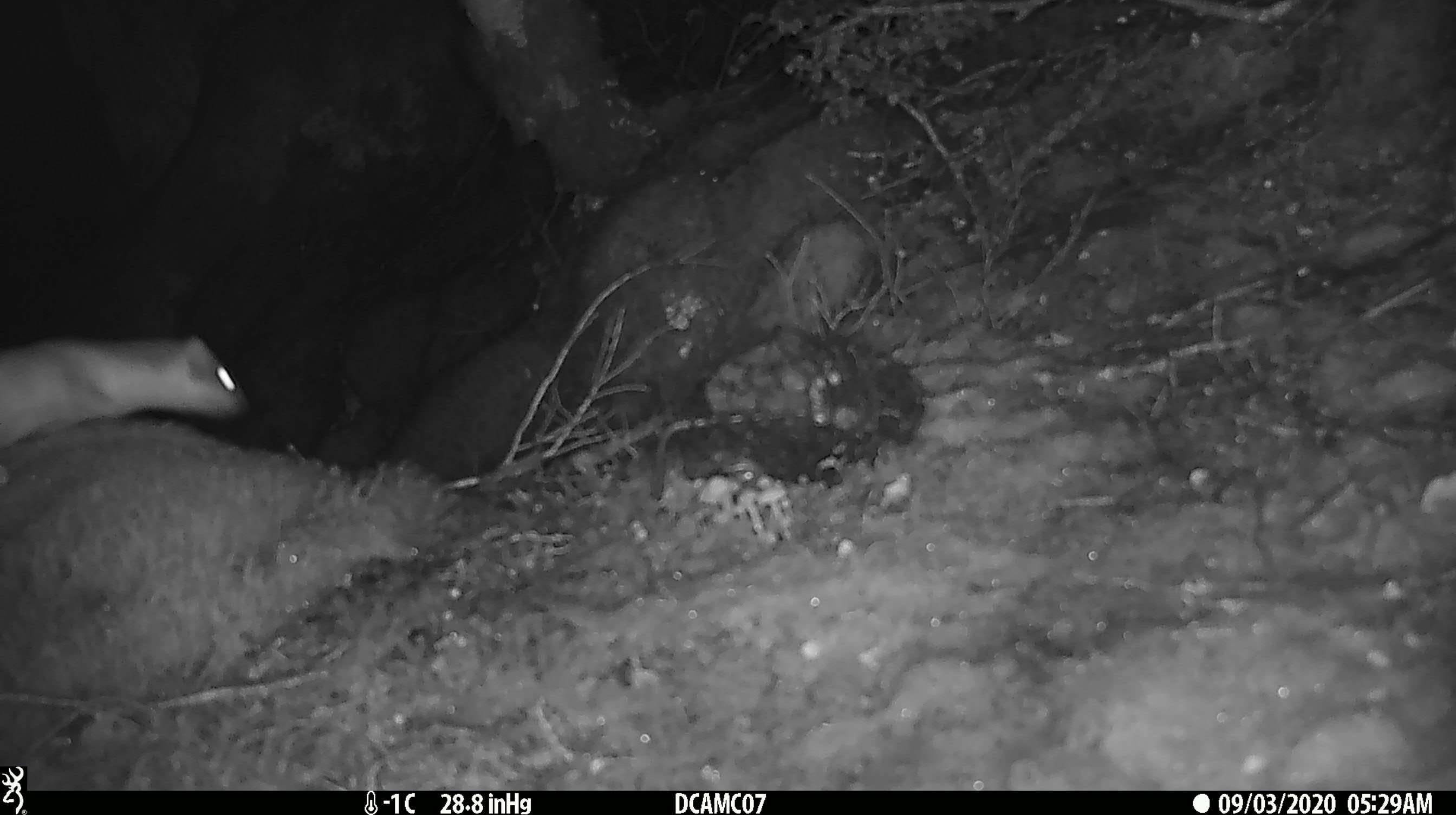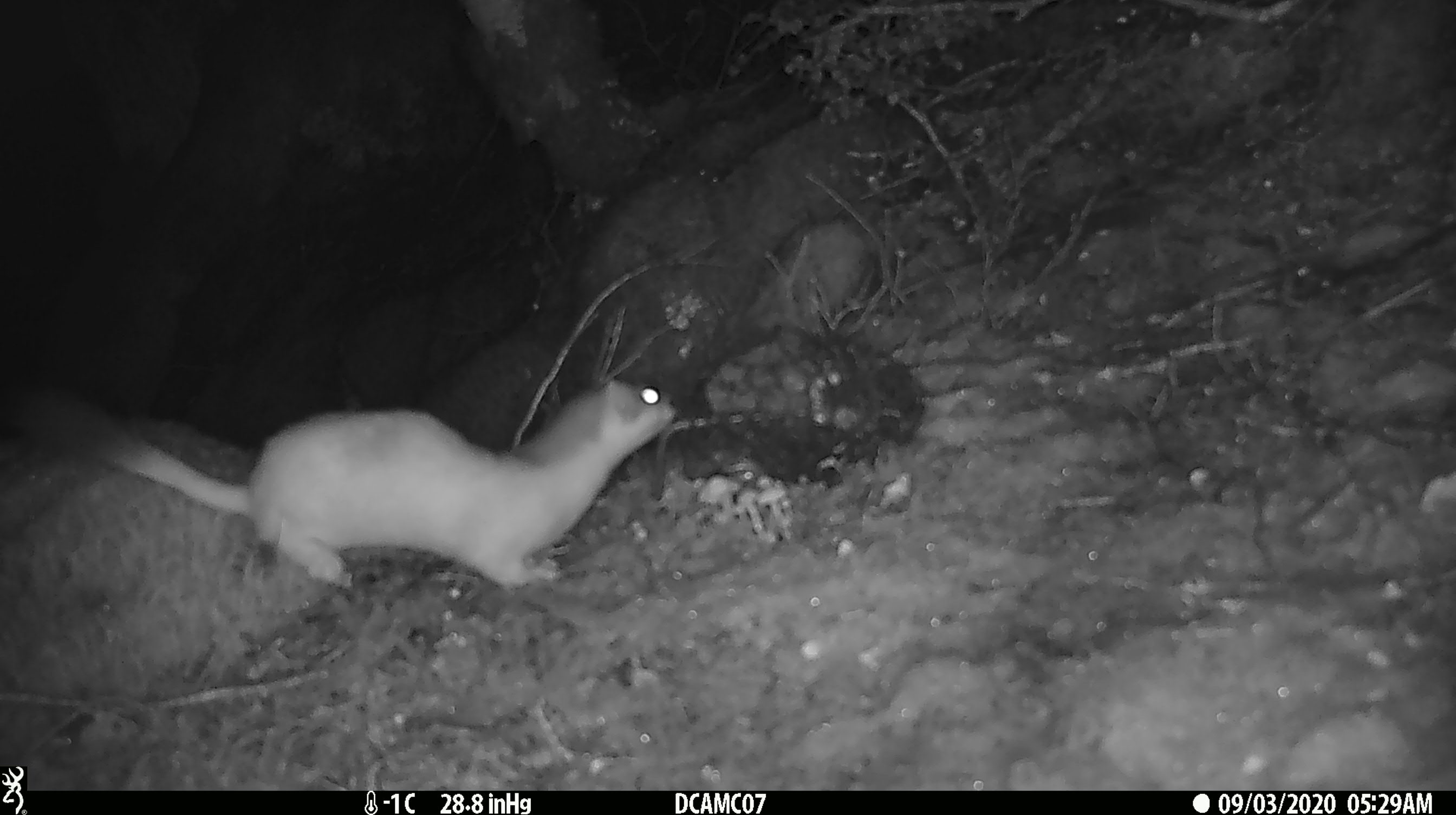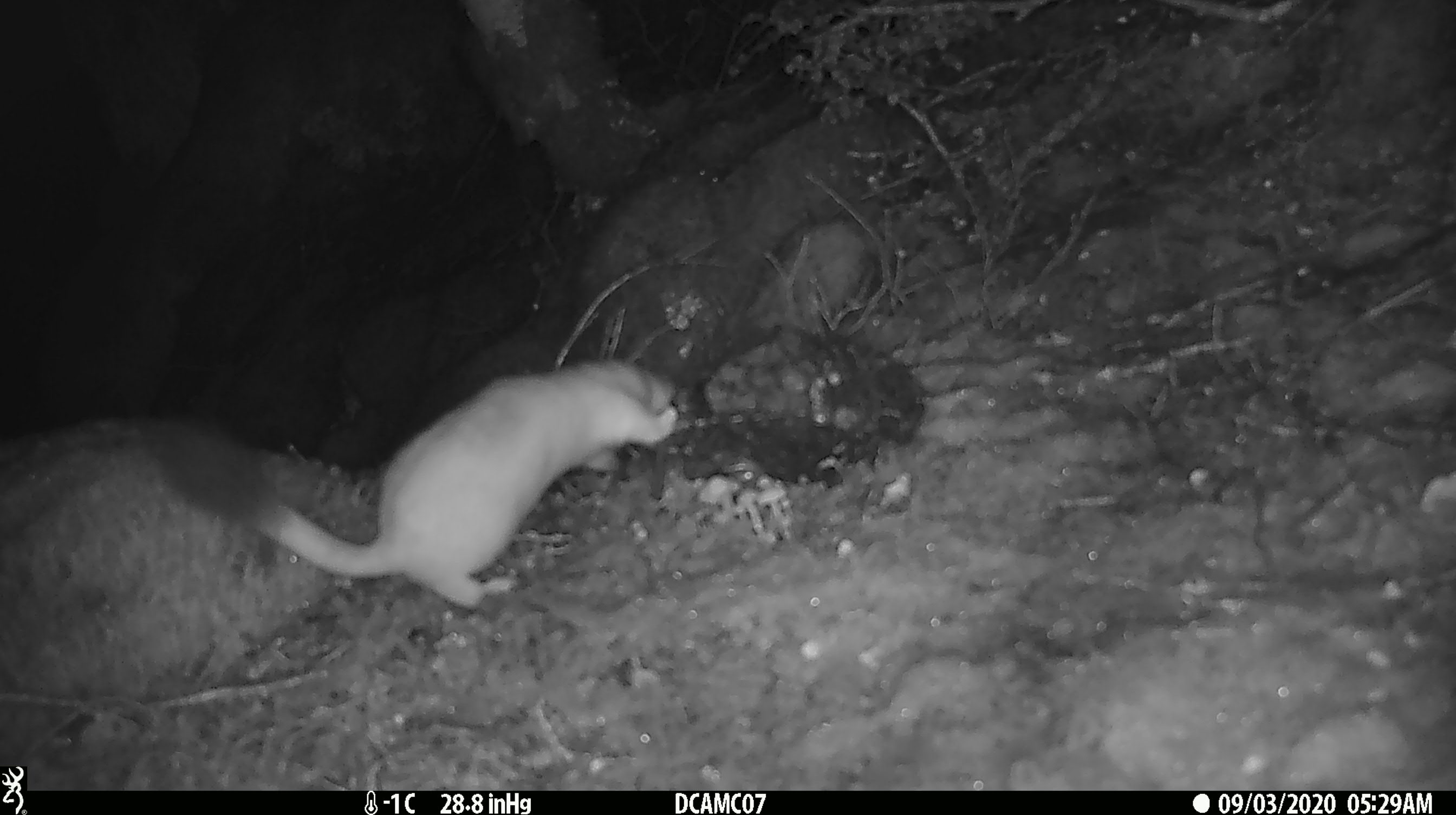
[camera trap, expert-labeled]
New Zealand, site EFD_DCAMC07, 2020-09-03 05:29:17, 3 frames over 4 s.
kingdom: Animalia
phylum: Chordata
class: Mammalia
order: Carnivora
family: Mustelidae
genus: Mustela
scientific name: Mustela erminea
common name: stoat